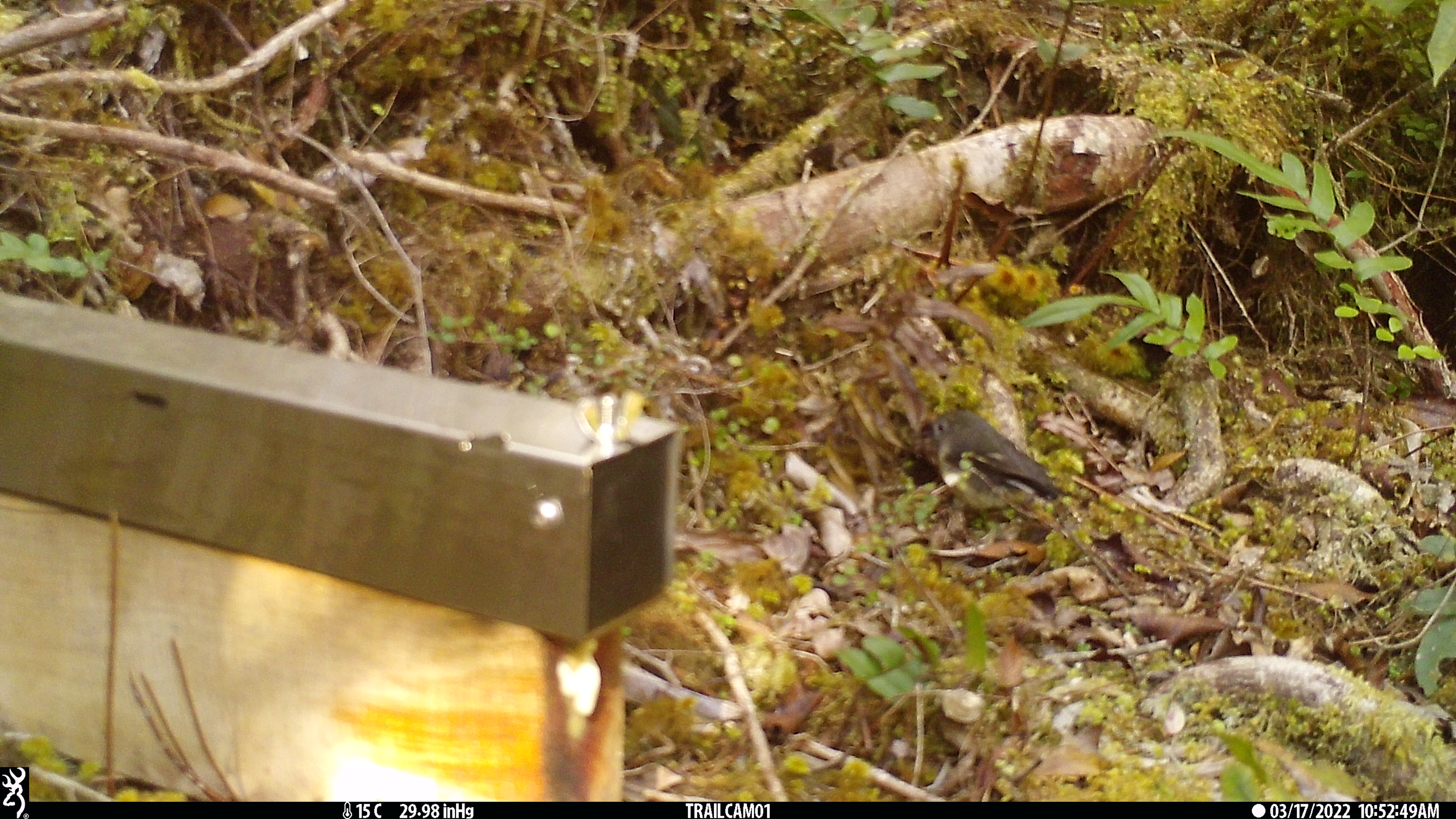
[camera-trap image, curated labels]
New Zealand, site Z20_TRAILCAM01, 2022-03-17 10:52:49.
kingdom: Animalia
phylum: Chordata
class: Aves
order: Passeriformes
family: Petroicidae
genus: Petroica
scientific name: Petroica macrocephala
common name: tomtit